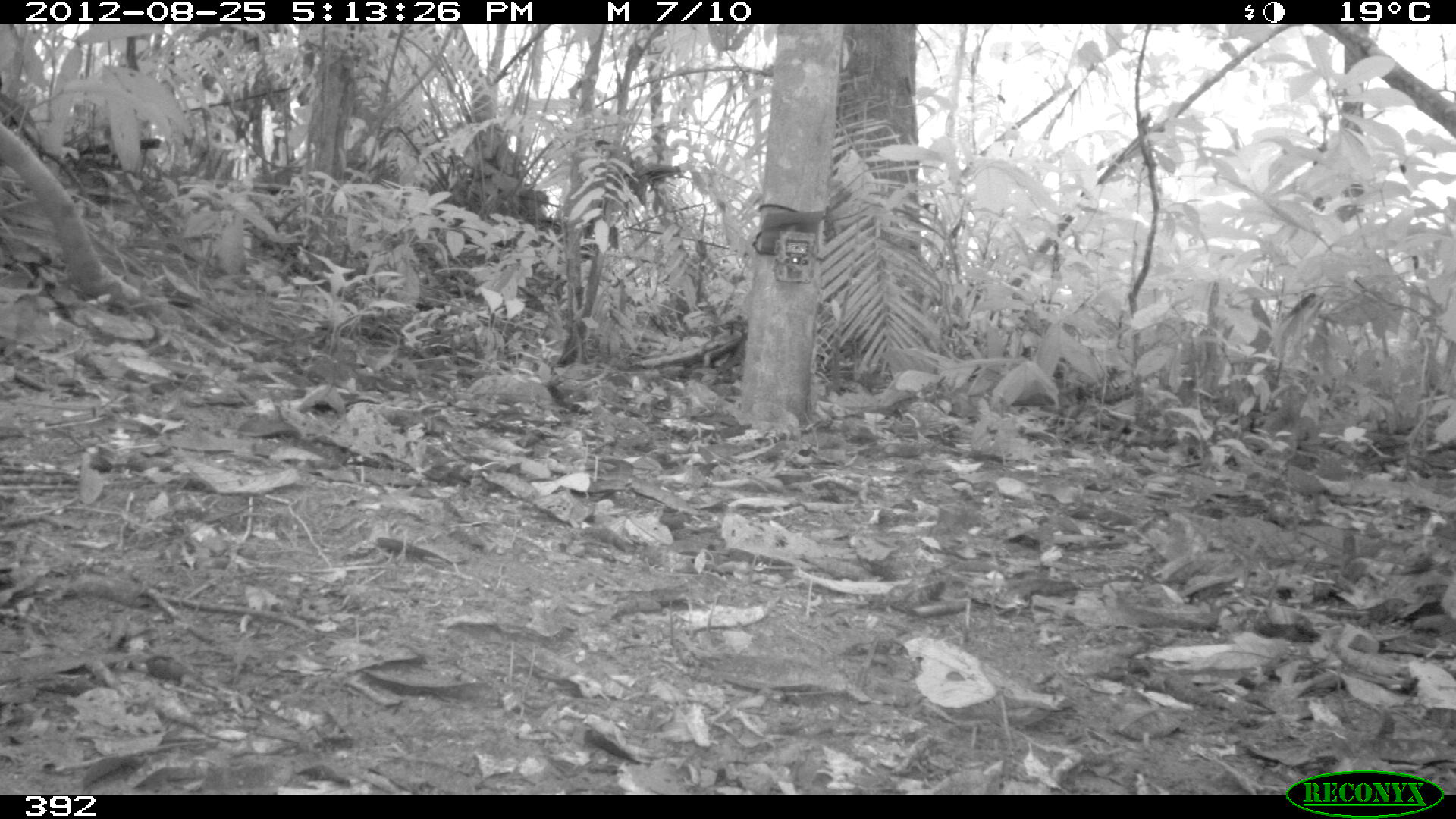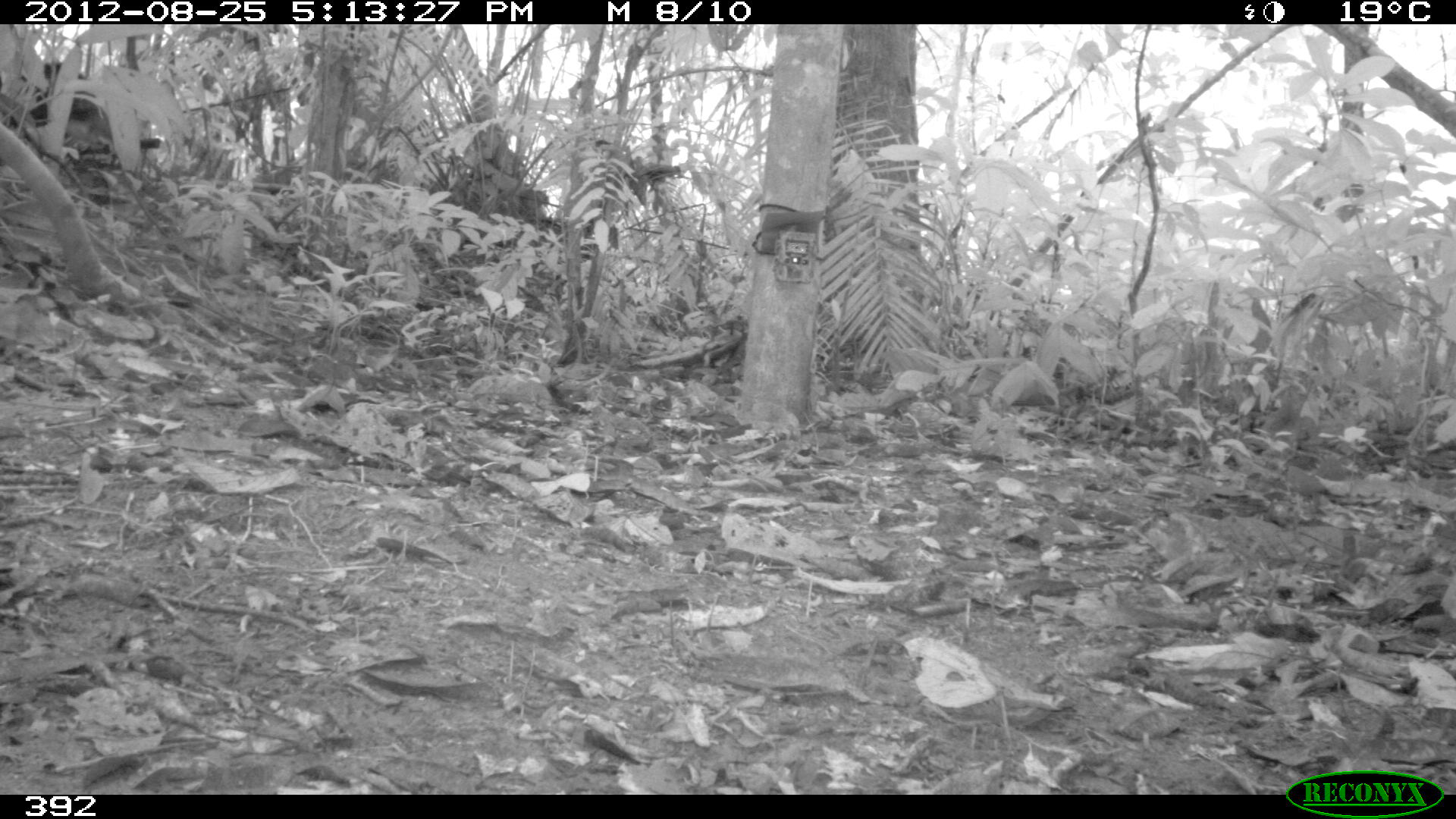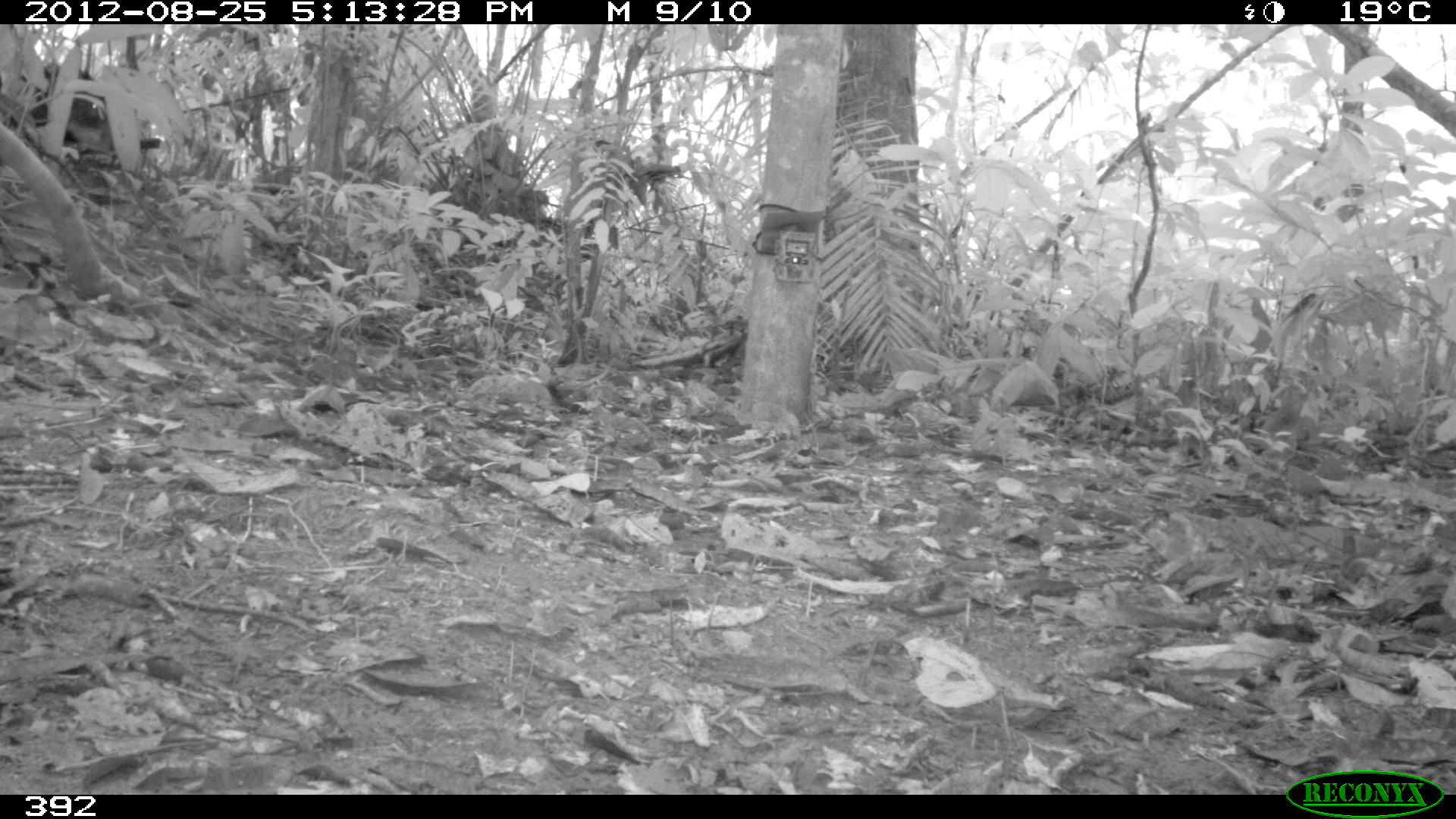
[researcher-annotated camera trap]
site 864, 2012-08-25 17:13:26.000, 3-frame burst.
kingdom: Animalia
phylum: Chordata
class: Mammalia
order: Artiodactyla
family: Tayassuidae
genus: Tayassu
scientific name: Tayassu pecari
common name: white-lipped peccary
Tayassu pecari (white-lipped peccary).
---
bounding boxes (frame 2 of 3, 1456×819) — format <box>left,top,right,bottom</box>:
tayassu pecari: <box>0,61,159,158</box>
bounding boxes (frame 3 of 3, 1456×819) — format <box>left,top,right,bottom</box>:
tayassu pecari: <box>0,65,115,159</box>